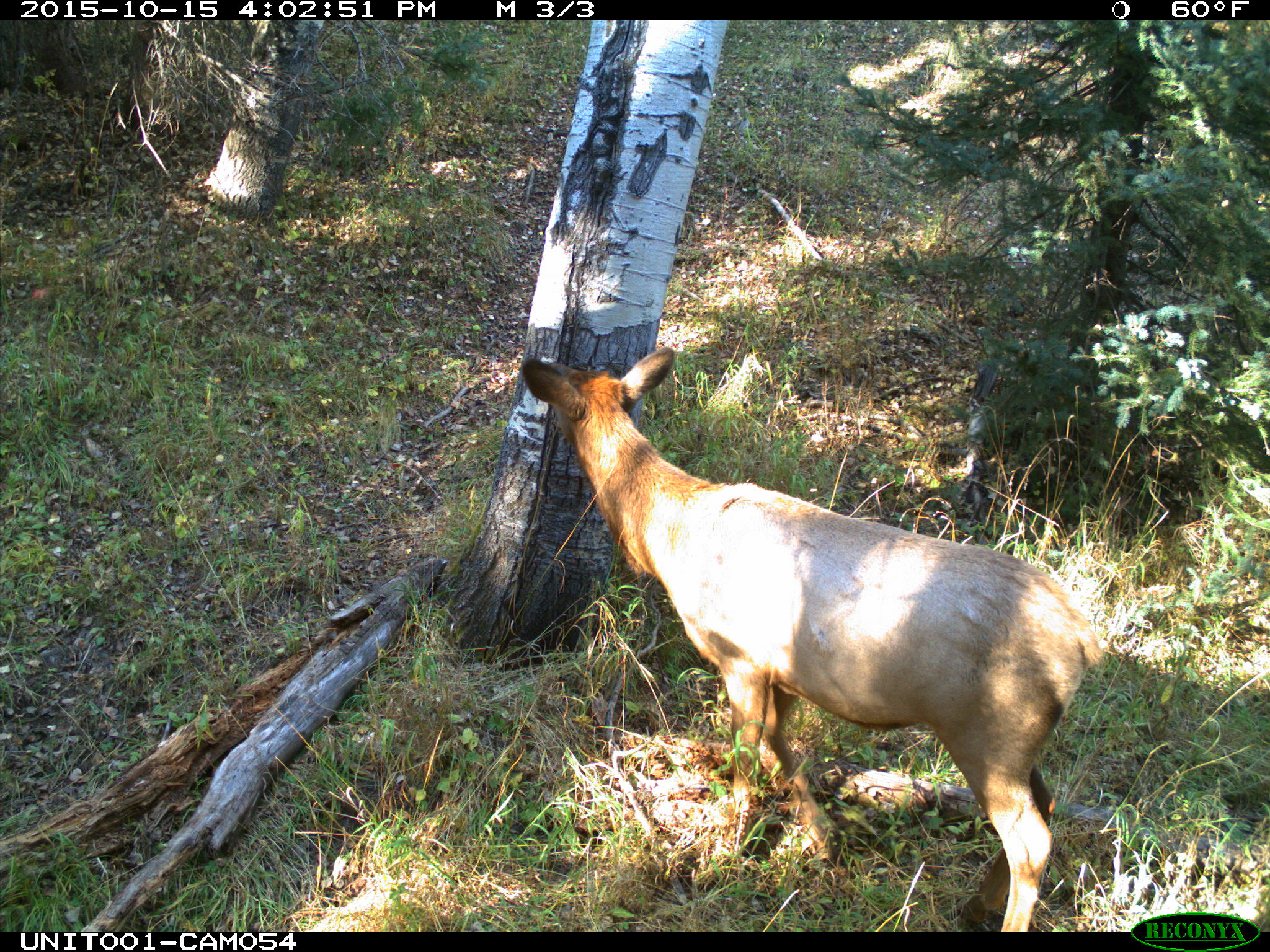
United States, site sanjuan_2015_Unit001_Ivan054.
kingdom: Animalia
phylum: Chordata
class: Mammalia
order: Artiodactyla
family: Cervidae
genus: Cervus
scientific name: Cervus elaphus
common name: red deer